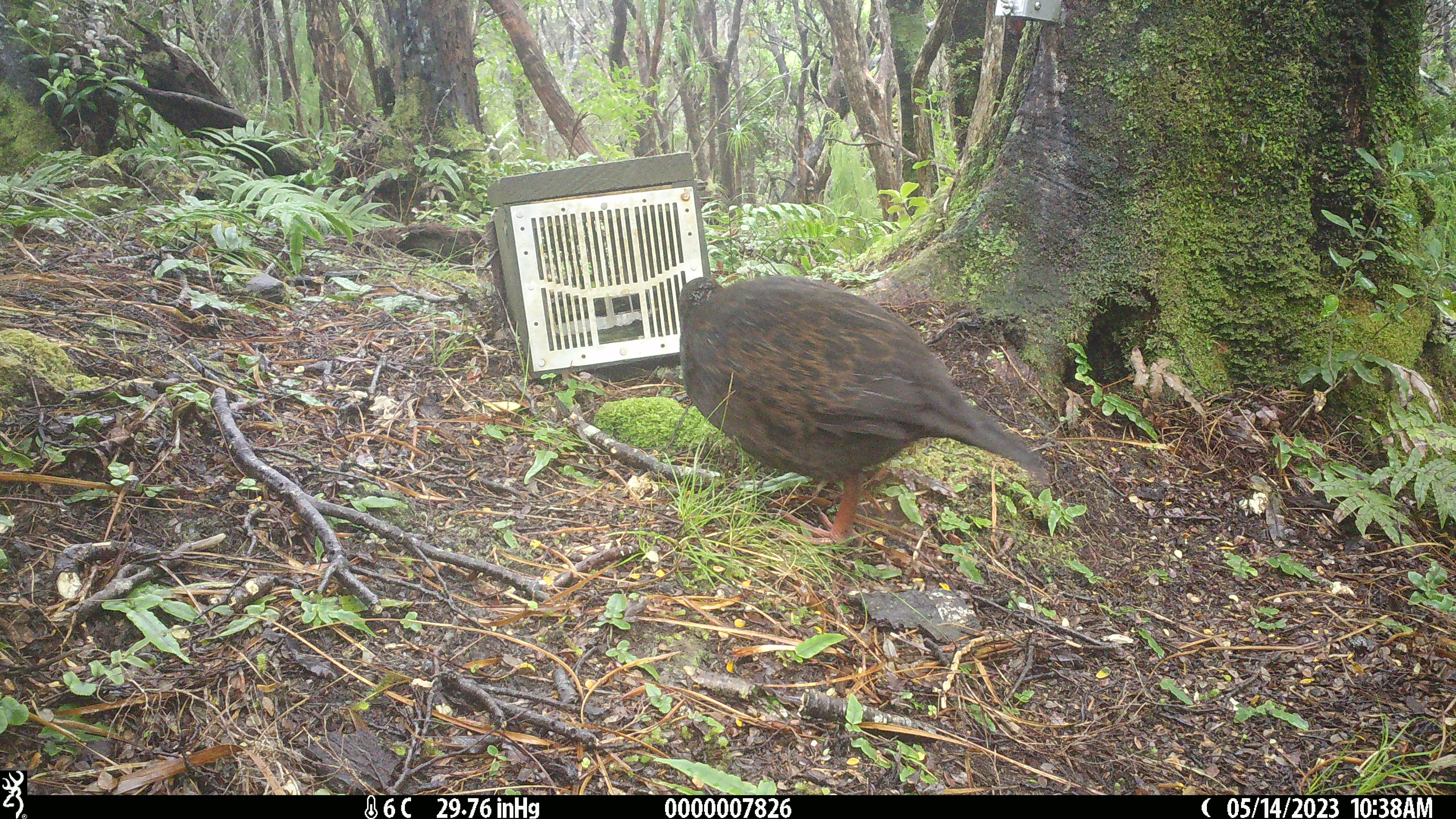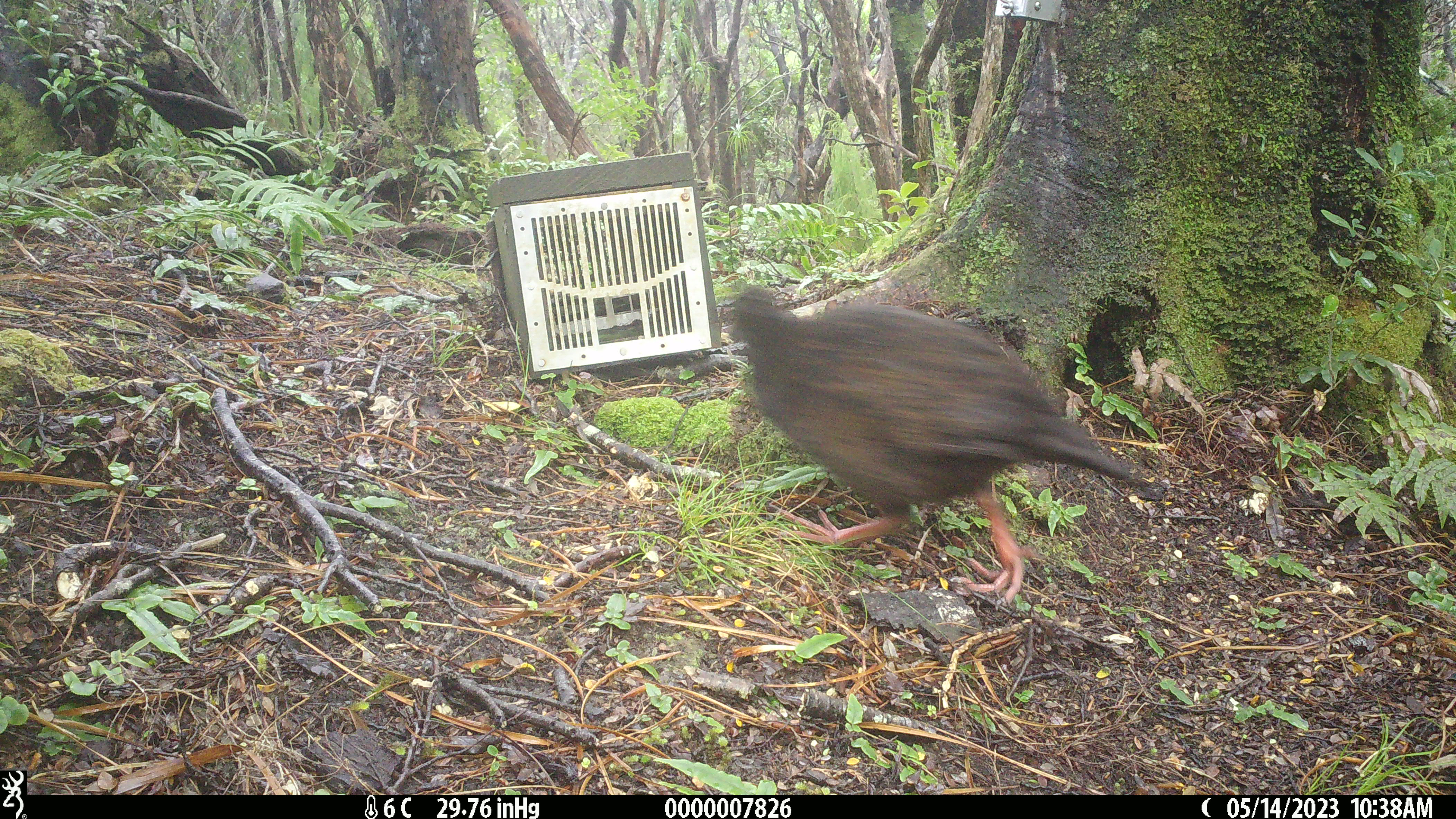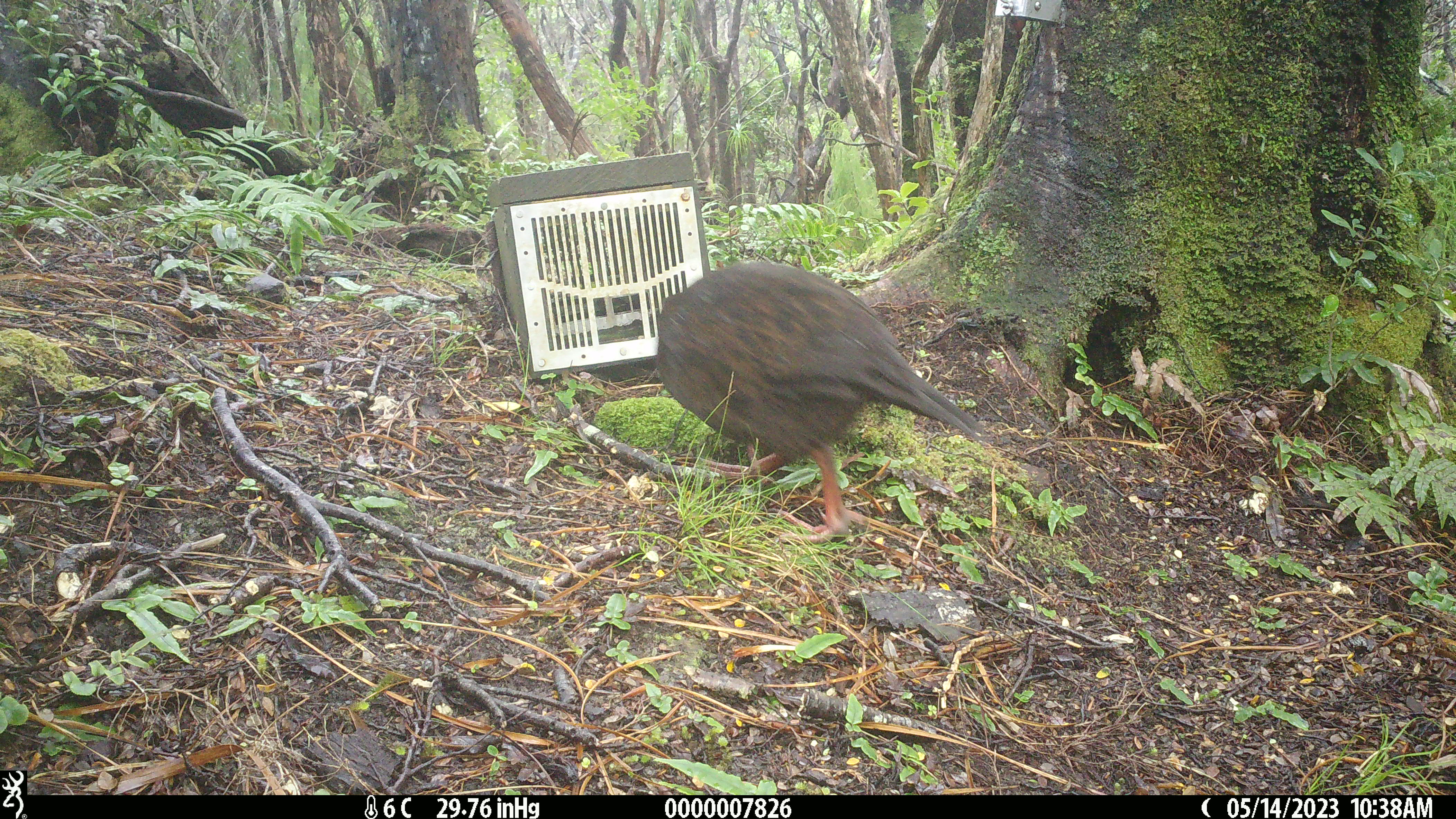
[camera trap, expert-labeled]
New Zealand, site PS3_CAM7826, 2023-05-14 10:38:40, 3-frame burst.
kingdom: Animalia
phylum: Chordata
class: Aves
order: Gruiformes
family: Rallidae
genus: Gallirallus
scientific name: Gallirallus australis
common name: weka